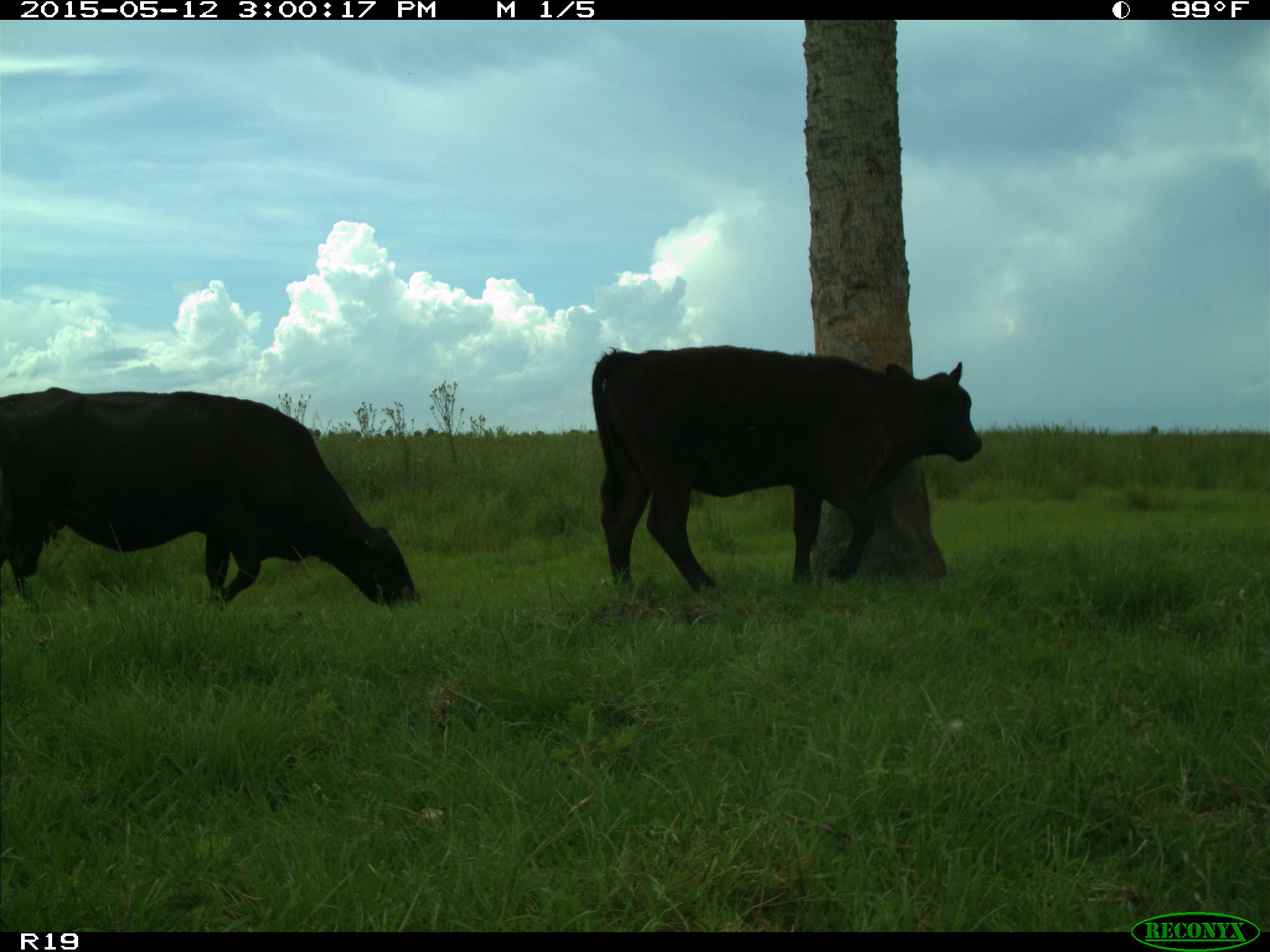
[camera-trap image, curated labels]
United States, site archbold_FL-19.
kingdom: Animalia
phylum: Chordata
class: Mammalia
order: Artiodactyla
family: Bovidae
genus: Bos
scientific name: Bos taurus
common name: domestic cow